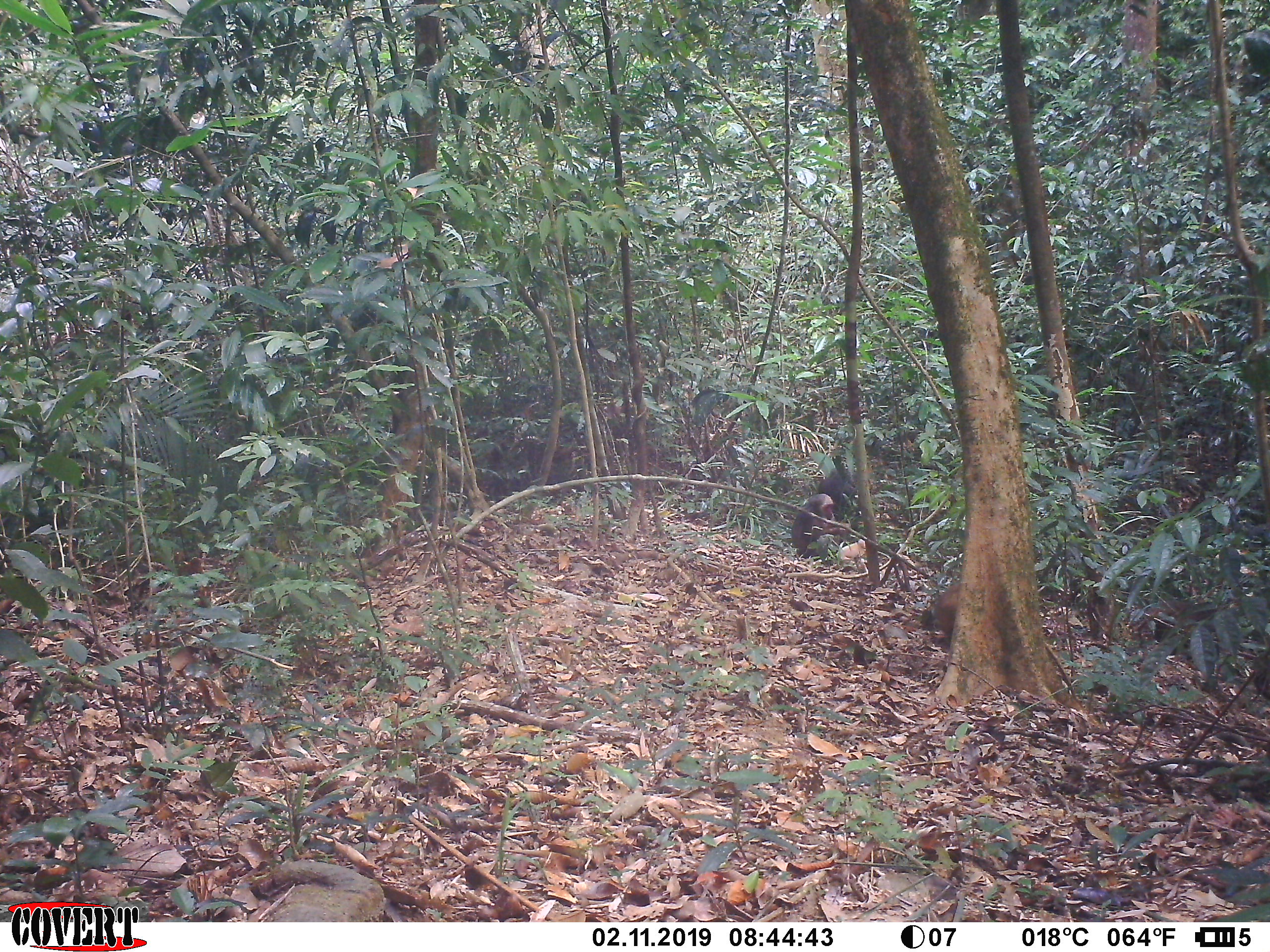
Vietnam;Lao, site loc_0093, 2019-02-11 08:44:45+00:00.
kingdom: Animalia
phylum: Chordata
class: Mammalia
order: Primates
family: Cercopithecidae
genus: Macaca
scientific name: Macaca arctoides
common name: stump-tailed macaque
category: stump tailed macaque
Stump tailed macaque (stump-tailed macaque) (Macaca arctoides). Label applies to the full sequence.